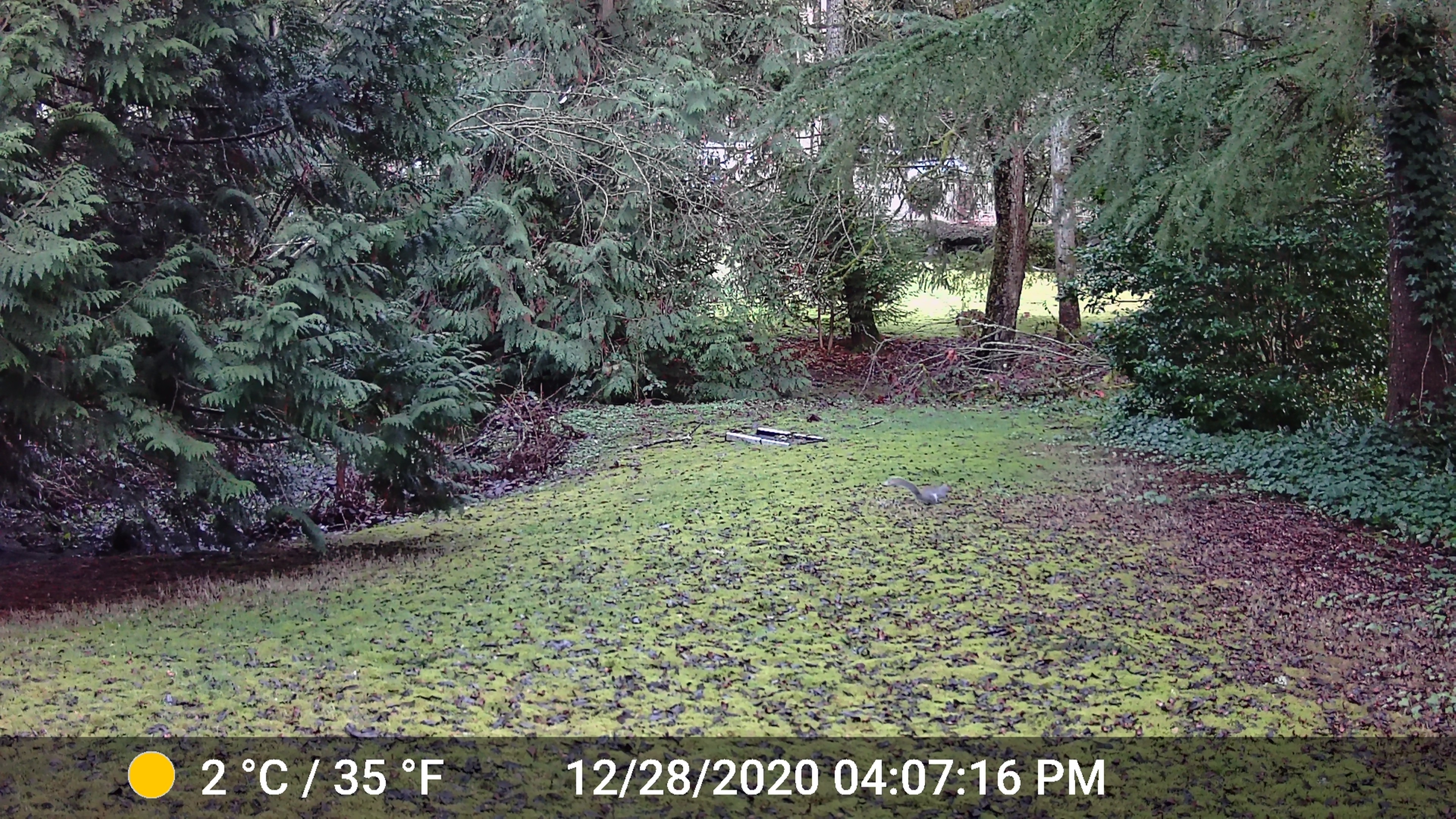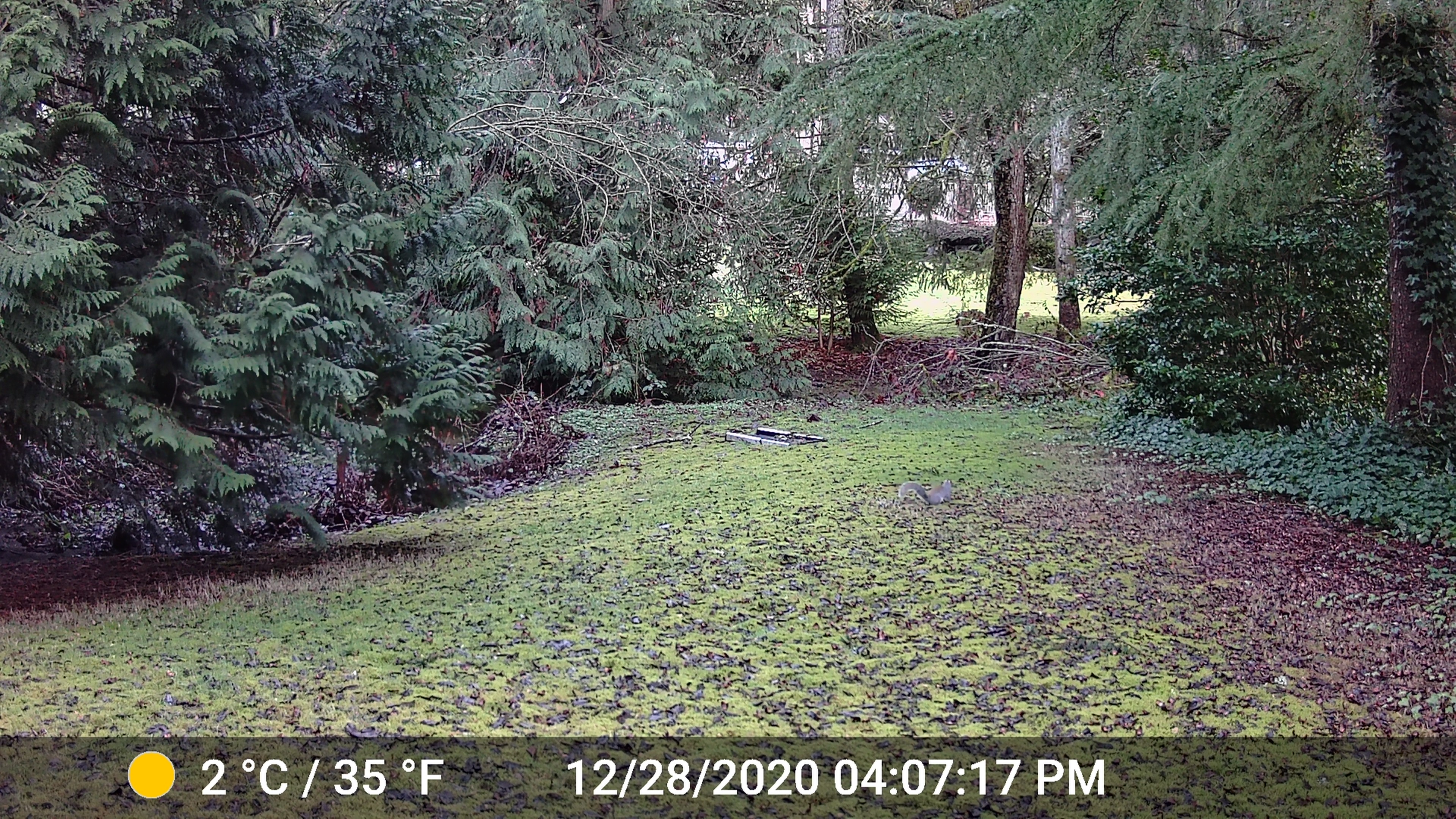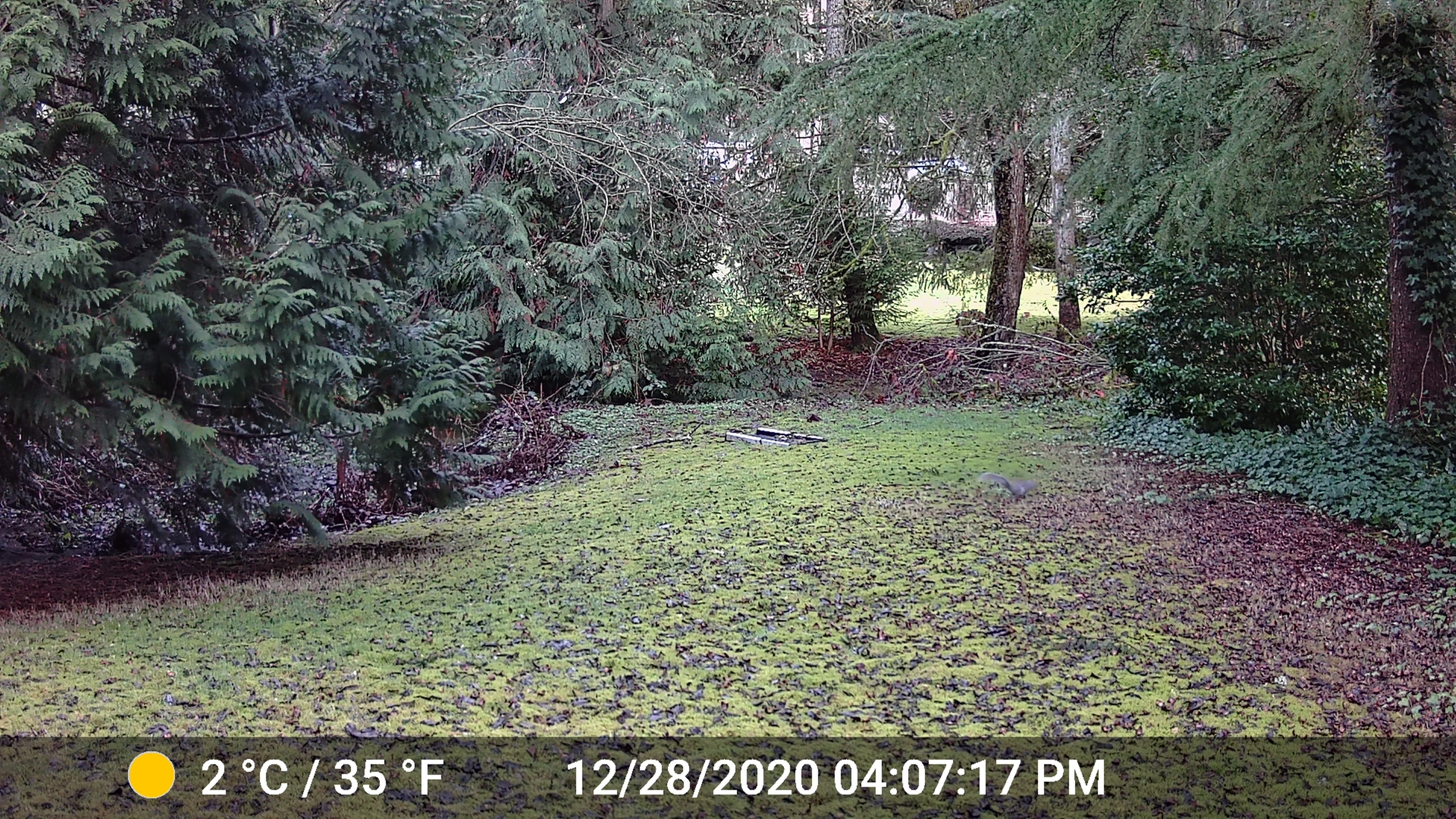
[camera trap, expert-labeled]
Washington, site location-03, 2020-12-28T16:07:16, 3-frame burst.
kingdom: Animalia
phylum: Chordata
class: Mammalia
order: Rodentia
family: Sciuridae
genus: Sciurus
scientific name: Sciurus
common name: squirrel